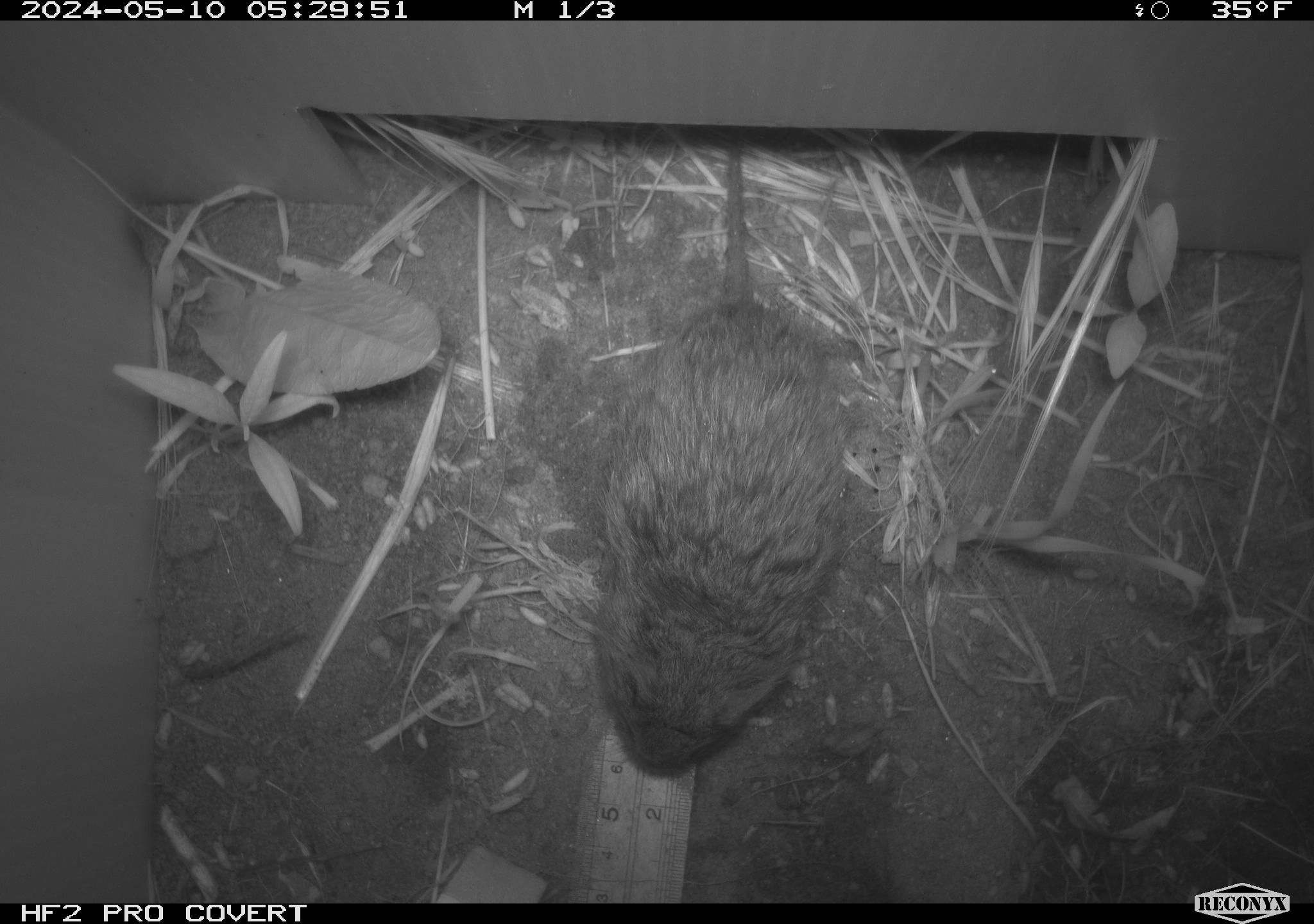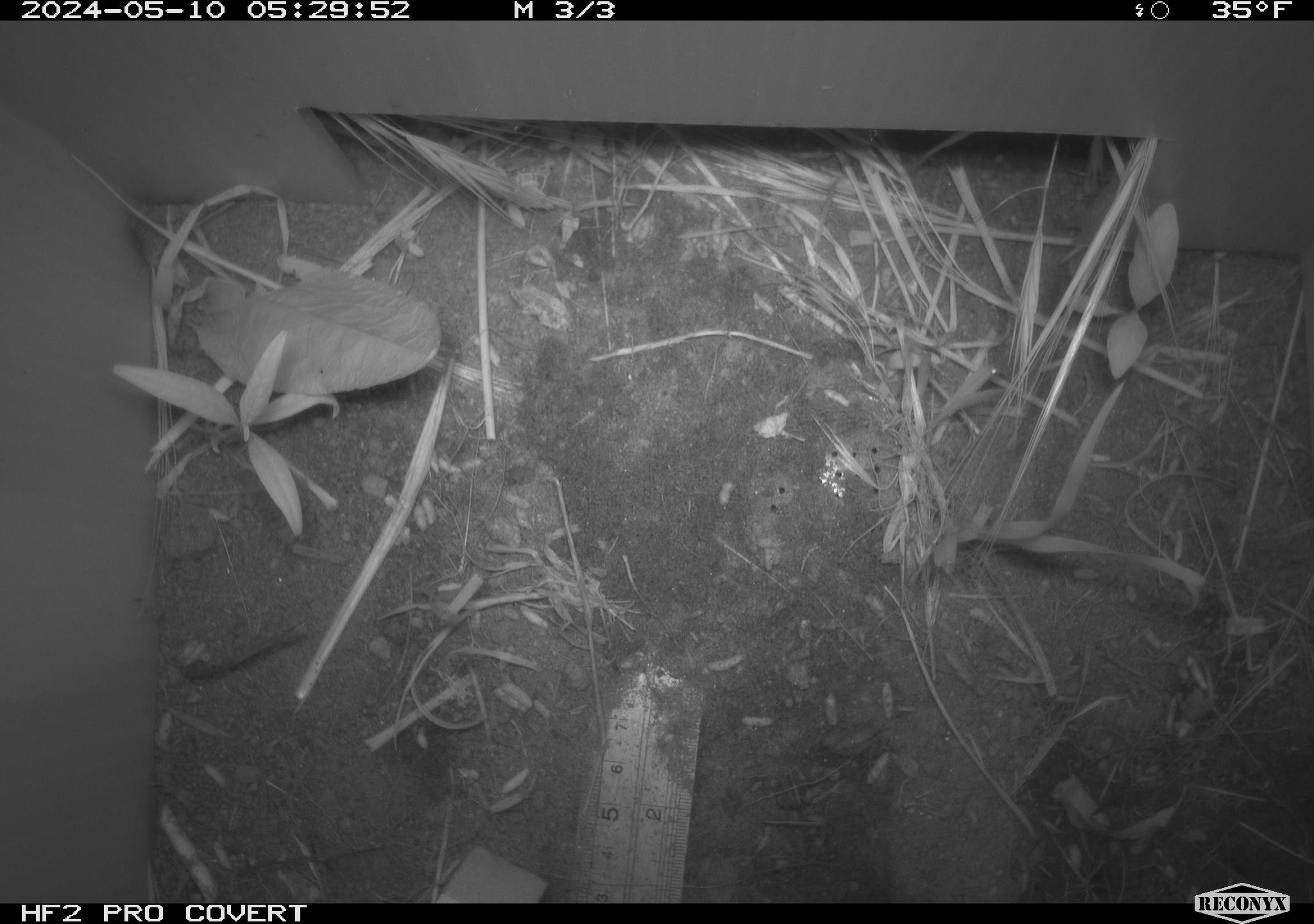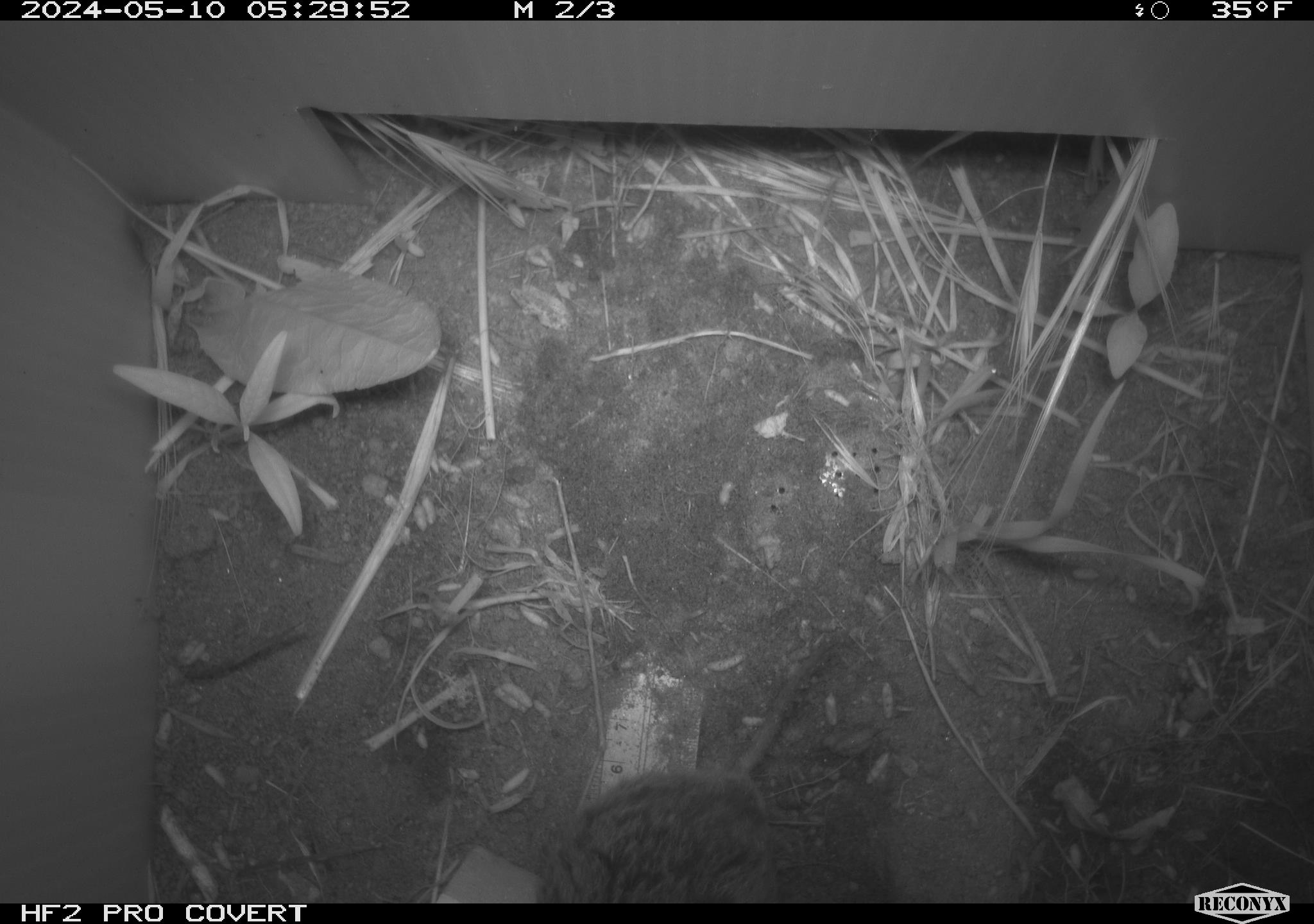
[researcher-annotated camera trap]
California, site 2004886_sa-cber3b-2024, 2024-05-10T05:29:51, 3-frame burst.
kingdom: Animalia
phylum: Chordata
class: Mammalia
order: Rodentia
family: Cricetidae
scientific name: Arvicolinae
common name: voles, lemmings, and muskrats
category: arvicolinae subfamily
Arvicolinae subfamily (voles, lemmings, and muskrats) (Arvicolinae).